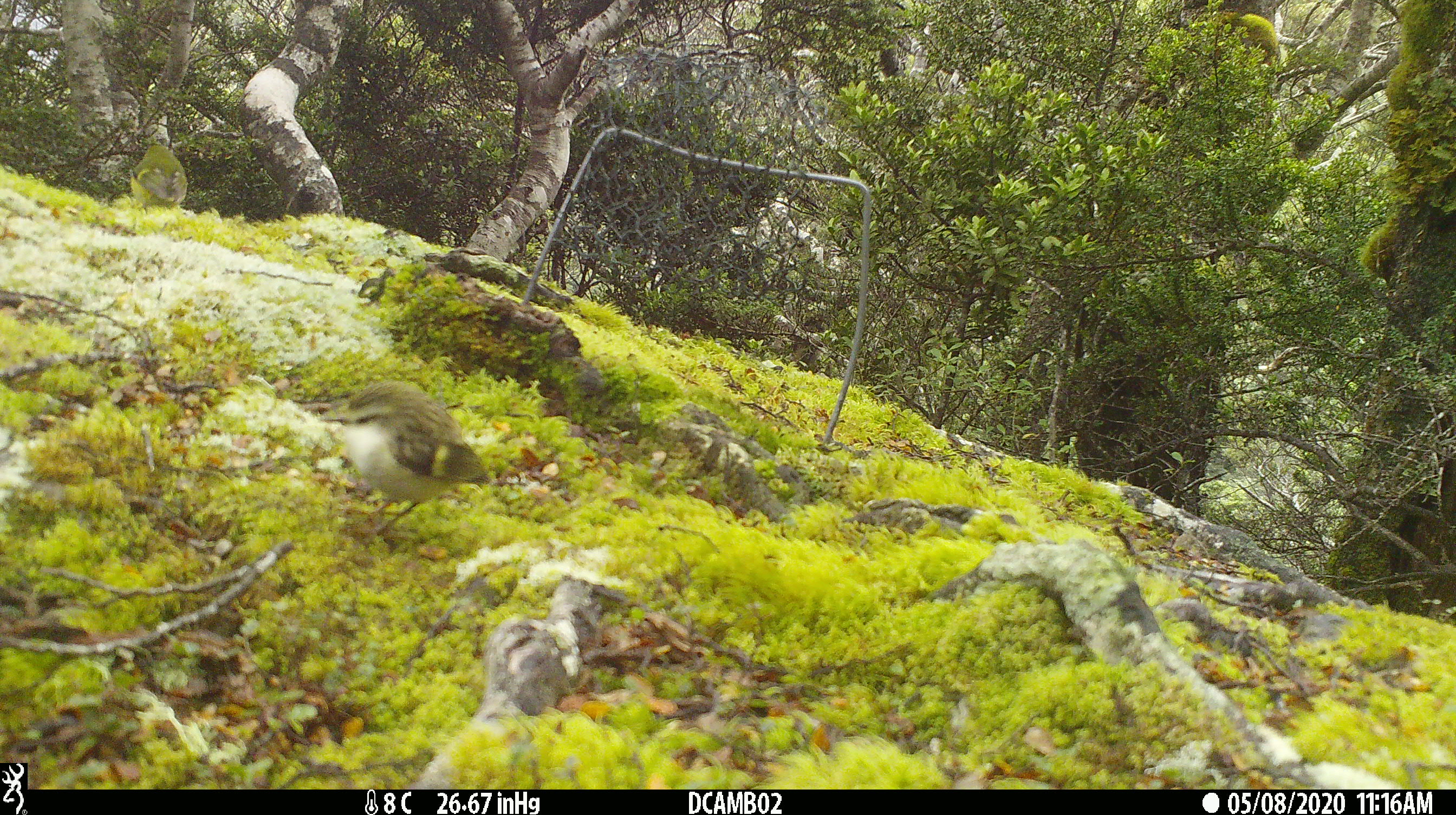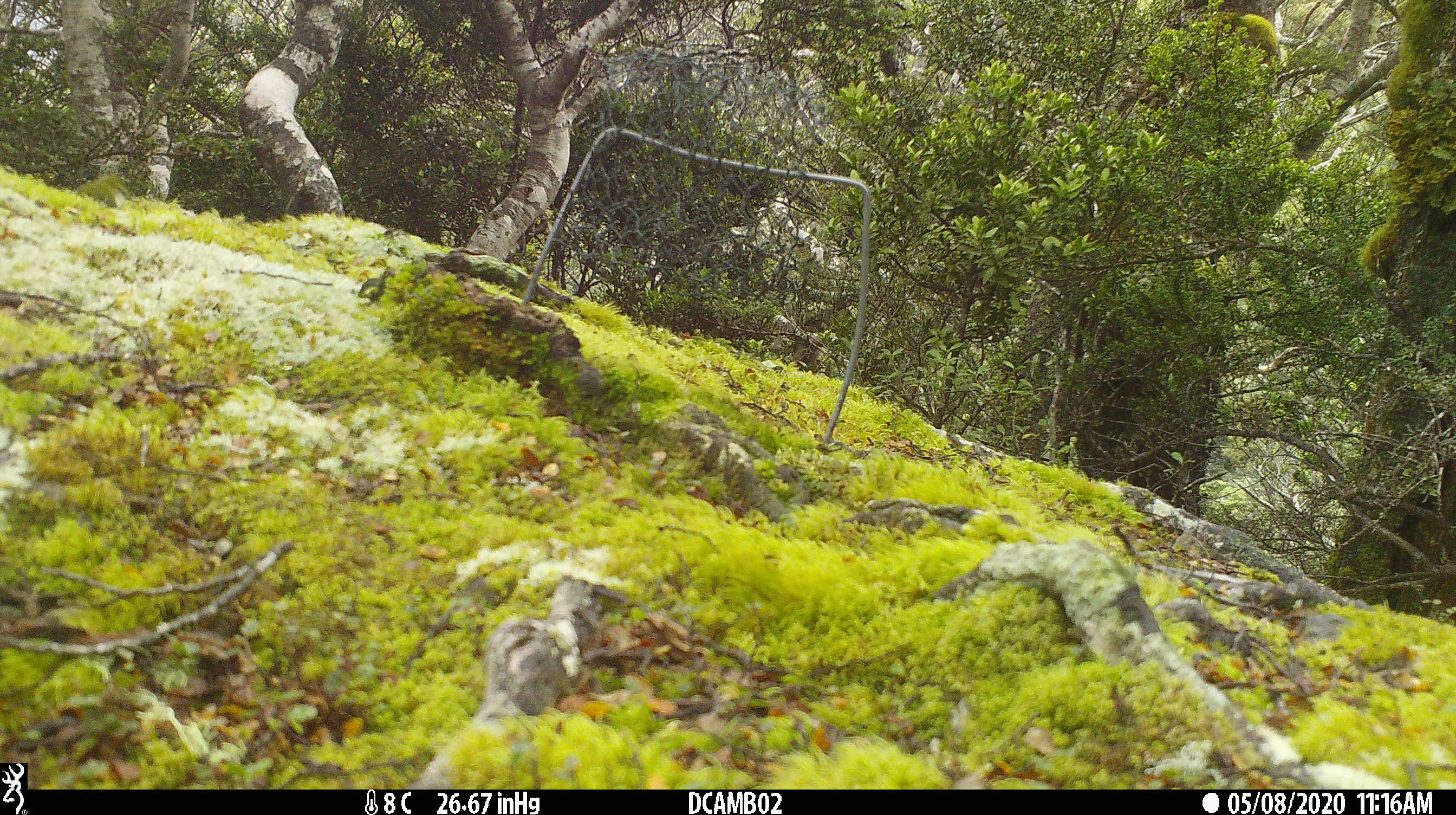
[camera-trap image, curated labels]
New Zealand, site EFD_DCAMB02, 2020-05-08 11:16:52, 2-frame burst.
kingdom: Animalia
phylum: Chordata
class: Aves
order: Passeriformes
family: Acanthisittidae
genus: Acanthisitta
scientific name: Acanthisitta chloris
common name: rifleman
Rifleman (Acanthisitta chloris).